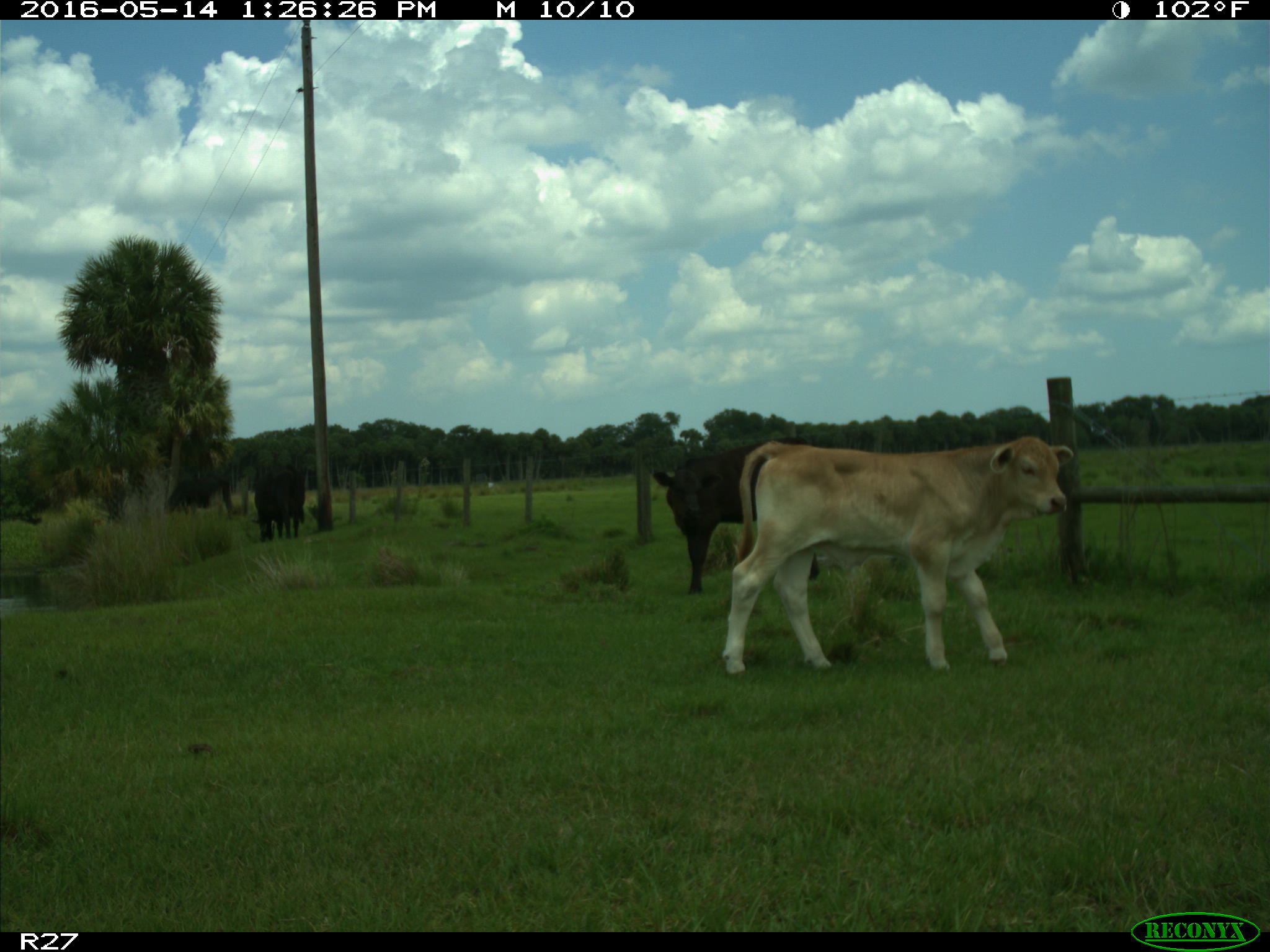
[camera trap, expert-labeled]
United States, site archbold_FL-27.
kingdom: Animalia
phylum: Chordata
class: Mammalia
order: Artiodactyla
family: Bovidae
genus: Bos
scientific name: Bos taurus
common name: domestic cow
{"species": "Bos taurus (domestic cow)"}